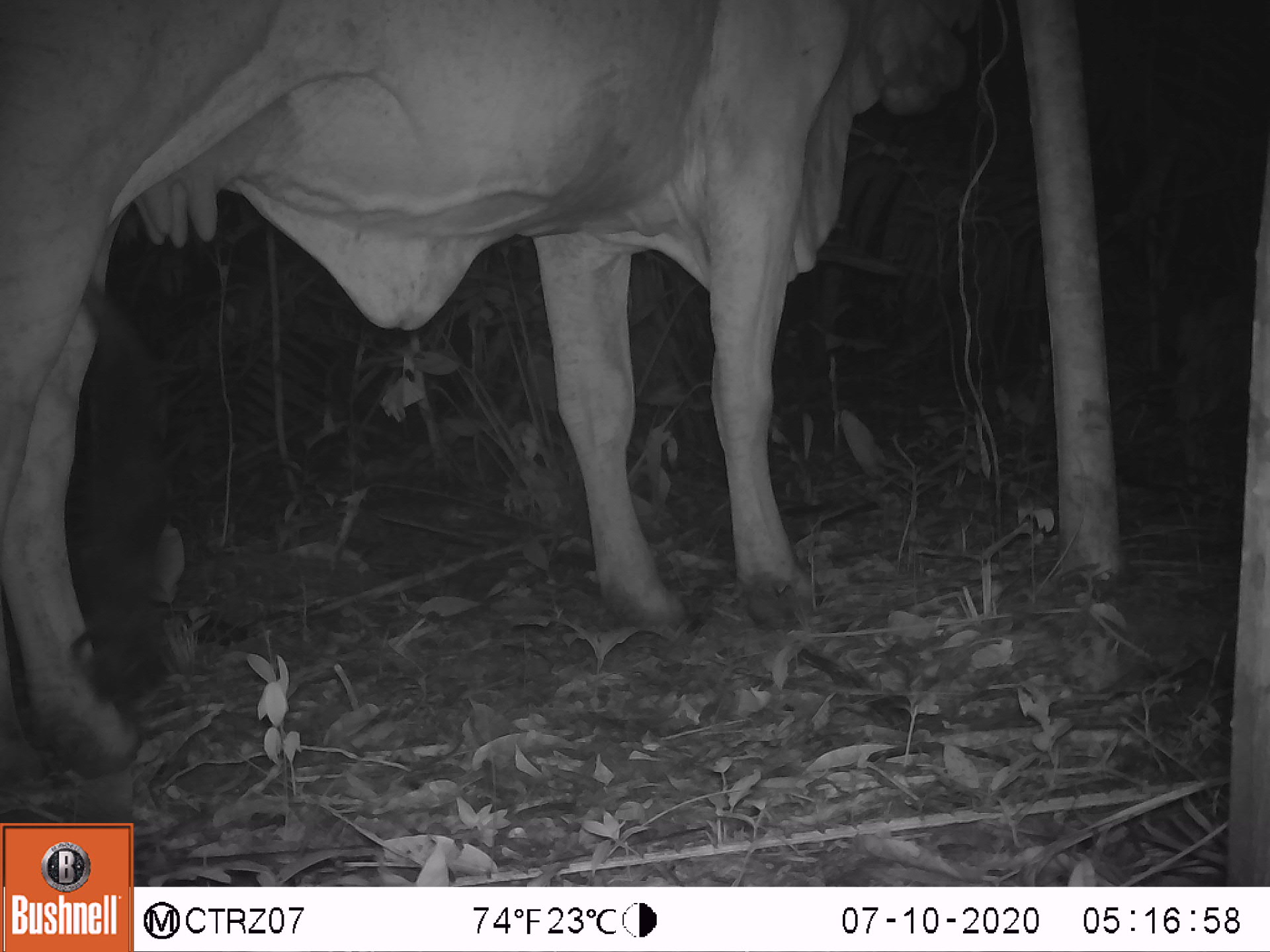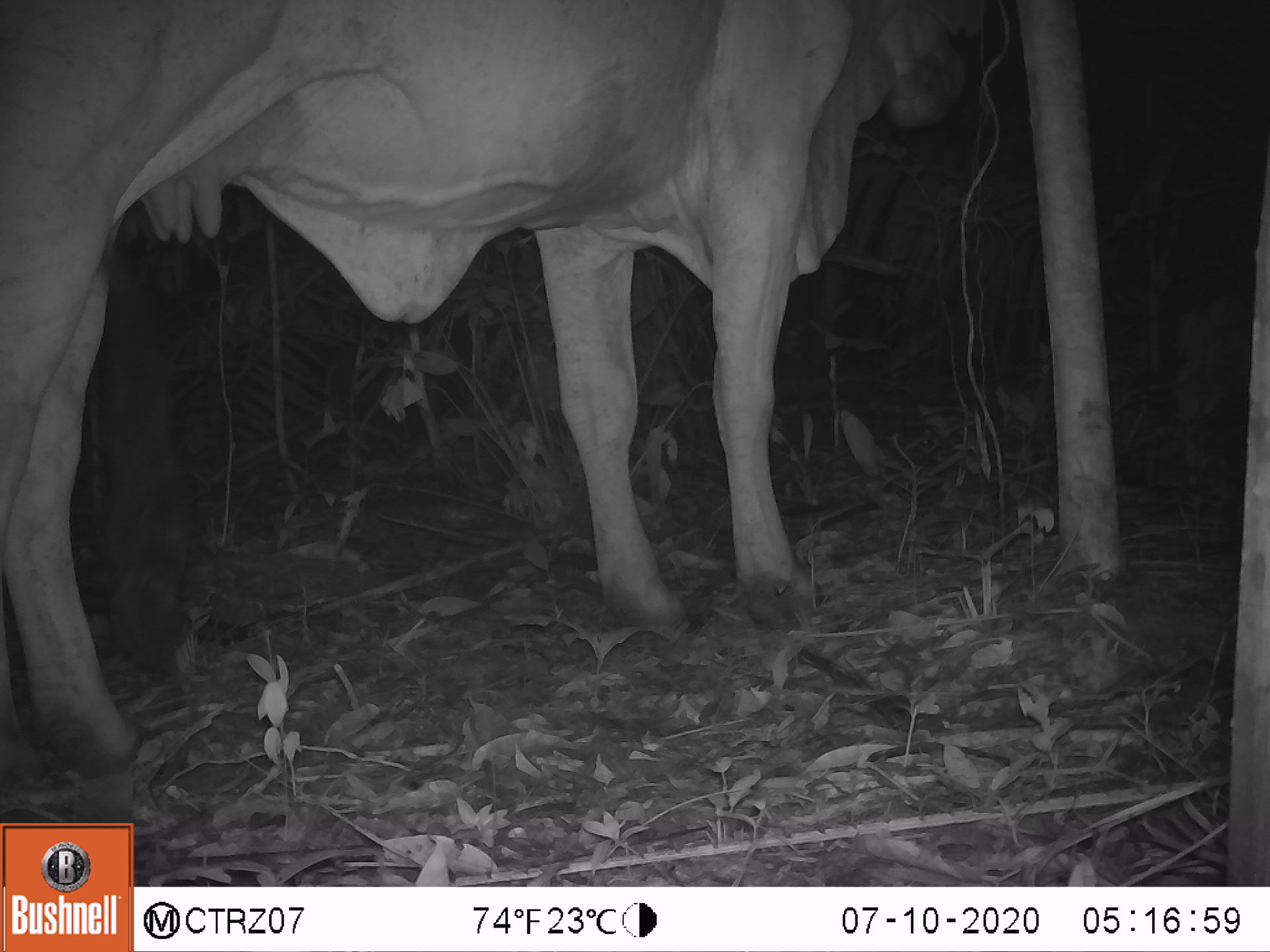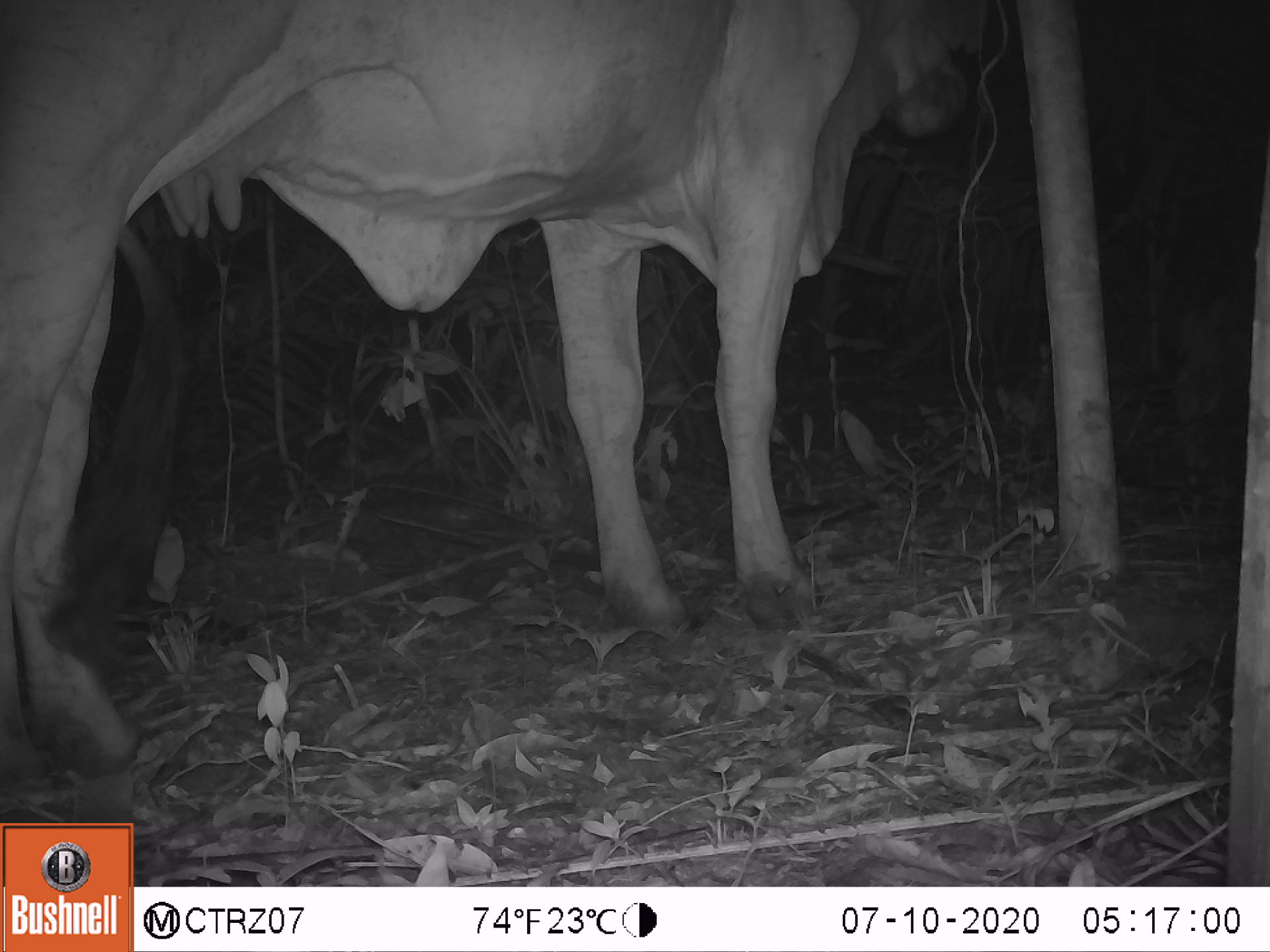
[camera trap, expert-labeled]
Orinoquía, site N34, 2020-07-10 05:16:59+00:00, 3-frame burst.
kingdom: Animalia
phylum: Chordata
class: Mammalia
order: Artiodactyla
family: Bovidae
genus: Bos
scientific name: Bos taurus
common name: cow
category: cattle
Cattle (cow) (Bos taurus).